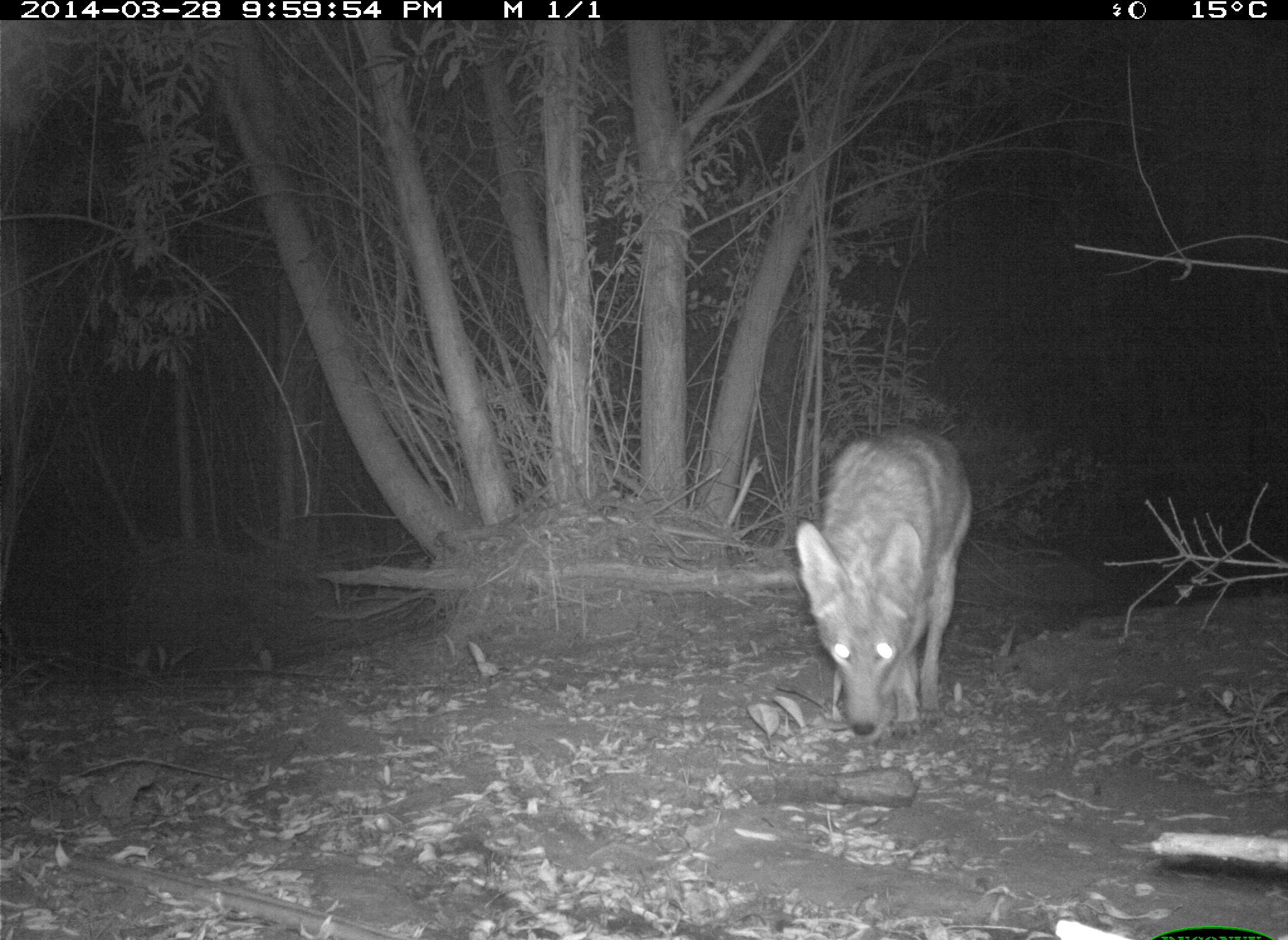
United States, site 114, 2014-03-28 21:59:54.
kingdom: Animalia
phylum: Chordata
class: Mammalia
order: Carnivora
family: Canidae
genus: Canis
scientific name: Canis latrans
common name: coyote